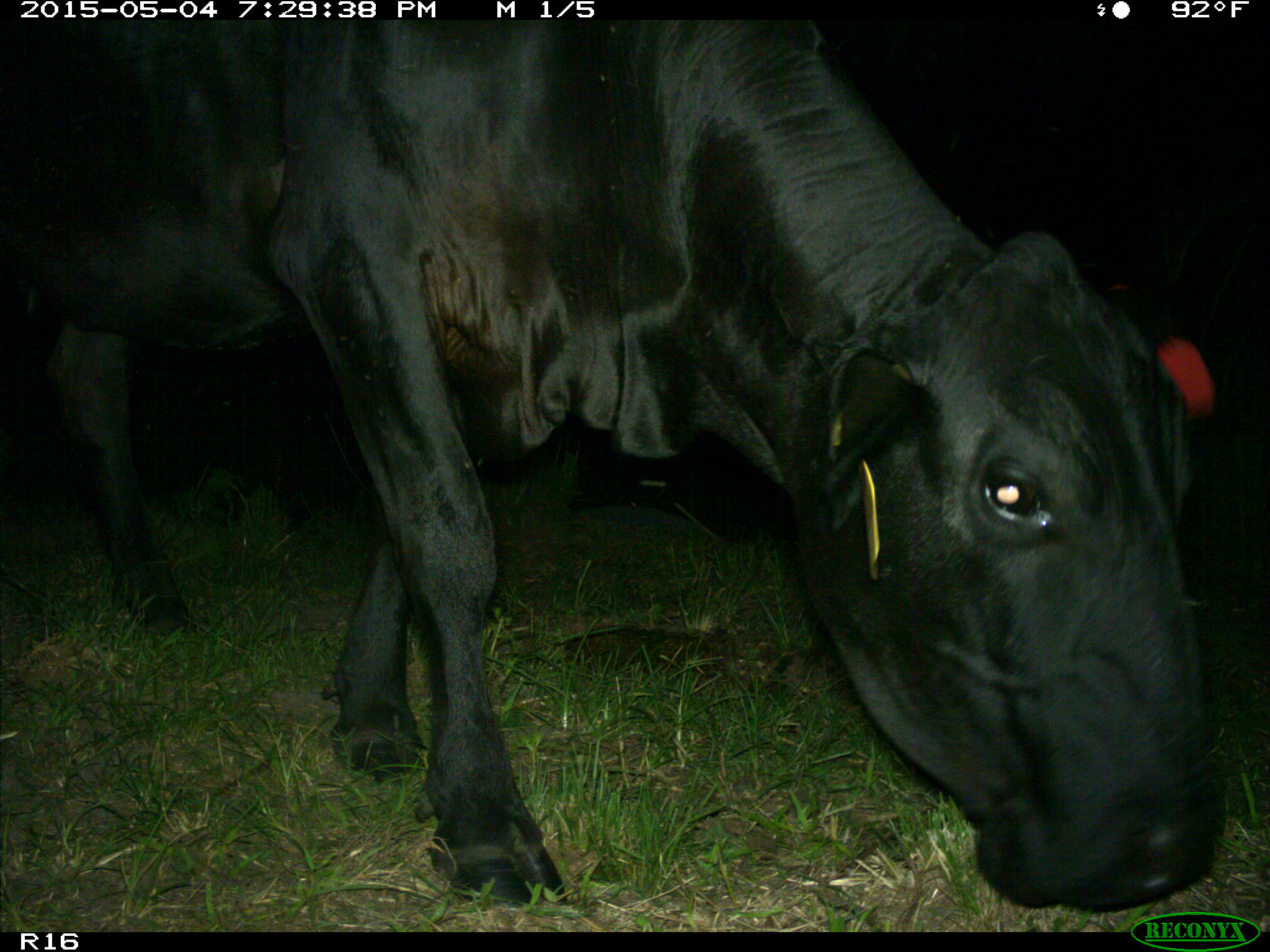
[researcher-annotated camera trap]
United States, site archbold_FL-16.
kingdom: Animalia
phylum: Chordata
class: Mammalia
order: Artiodactyla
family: Bovidae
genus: Bos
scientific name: Bos taurus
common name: domestic cow